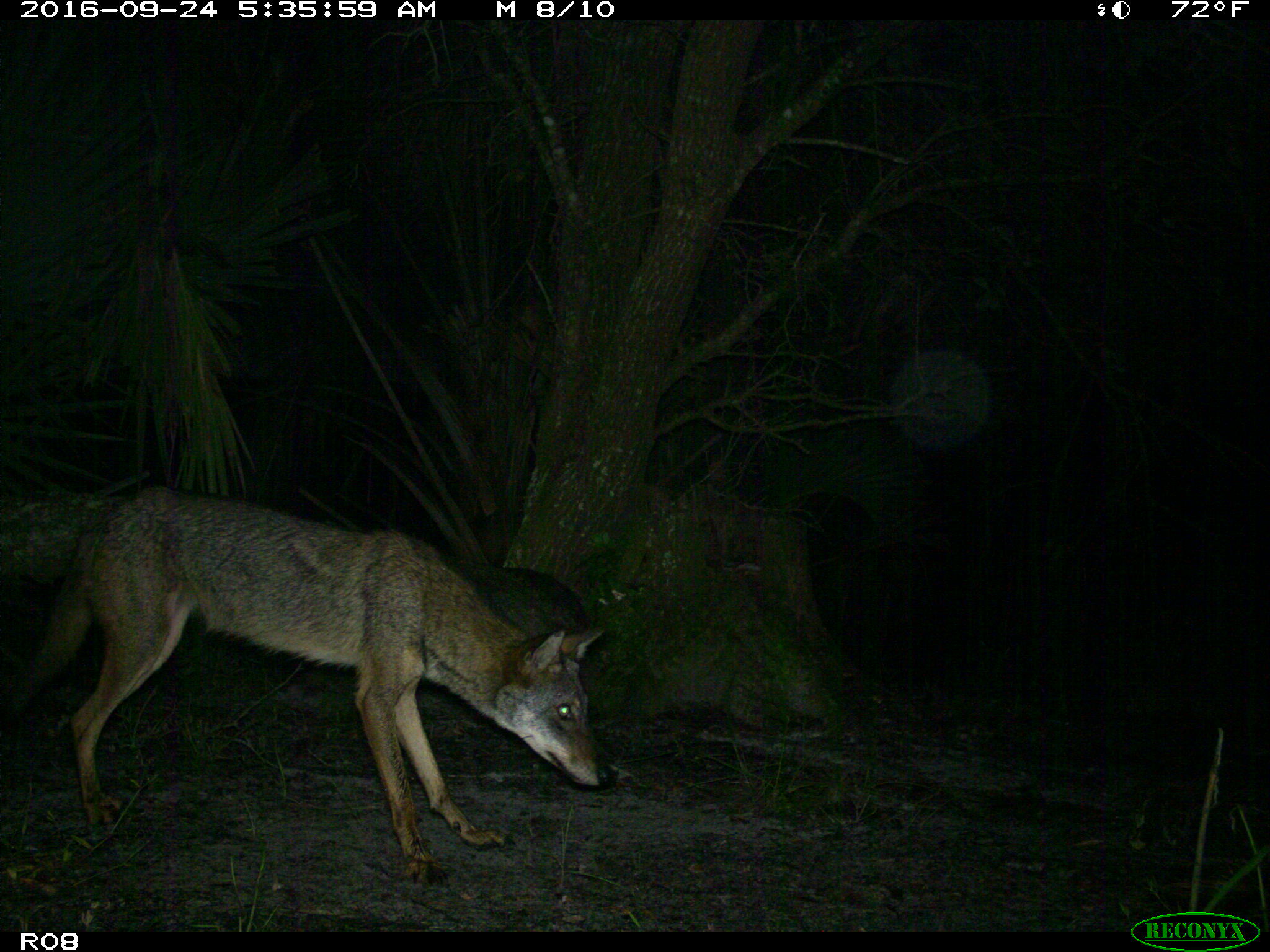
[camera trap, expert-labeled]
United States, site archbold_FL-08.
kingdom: Animalia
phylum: Chordata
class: Mammalia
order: Carnivora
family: Canidae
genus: Canis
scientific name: Canis latrans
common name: coyote